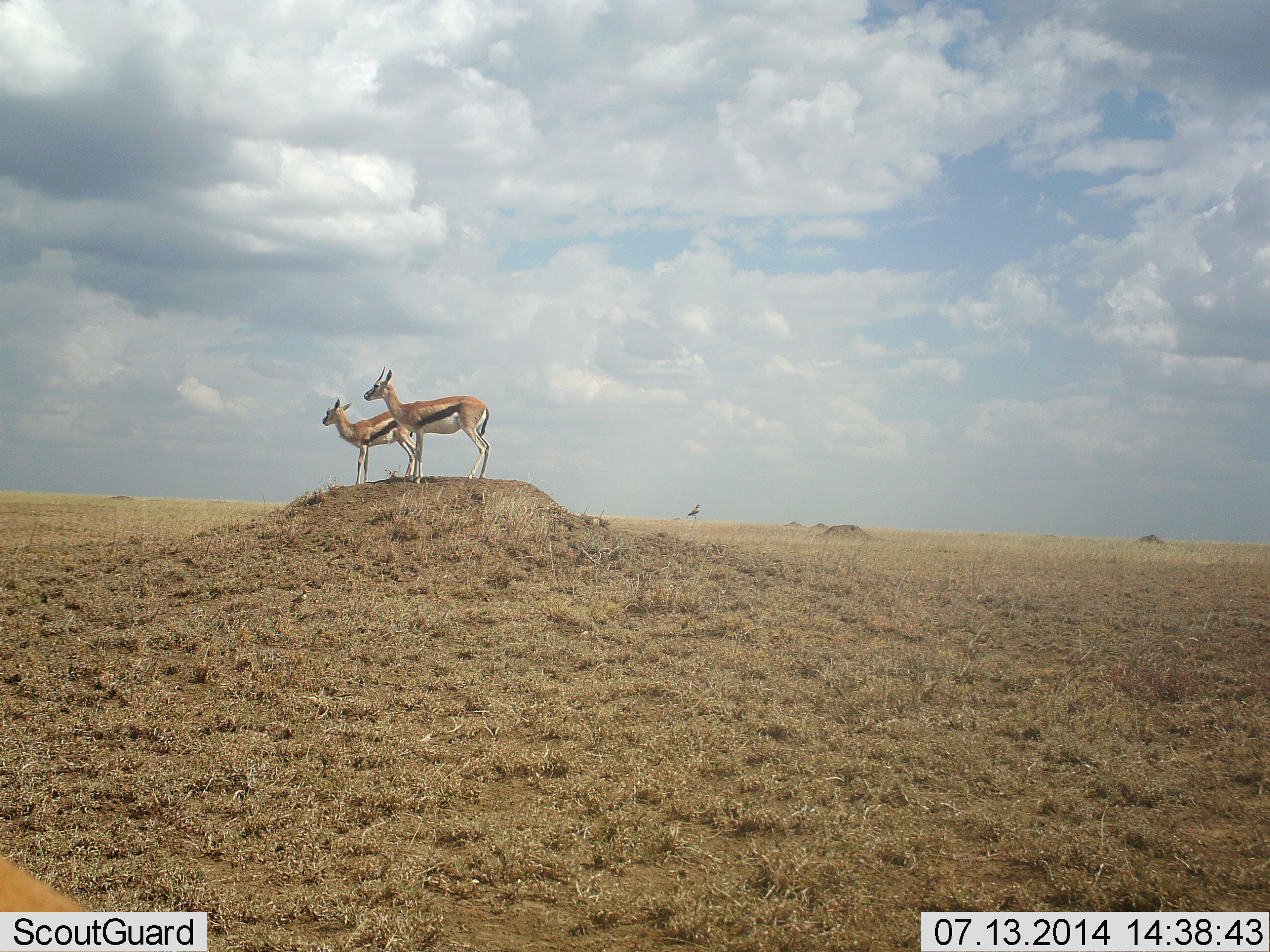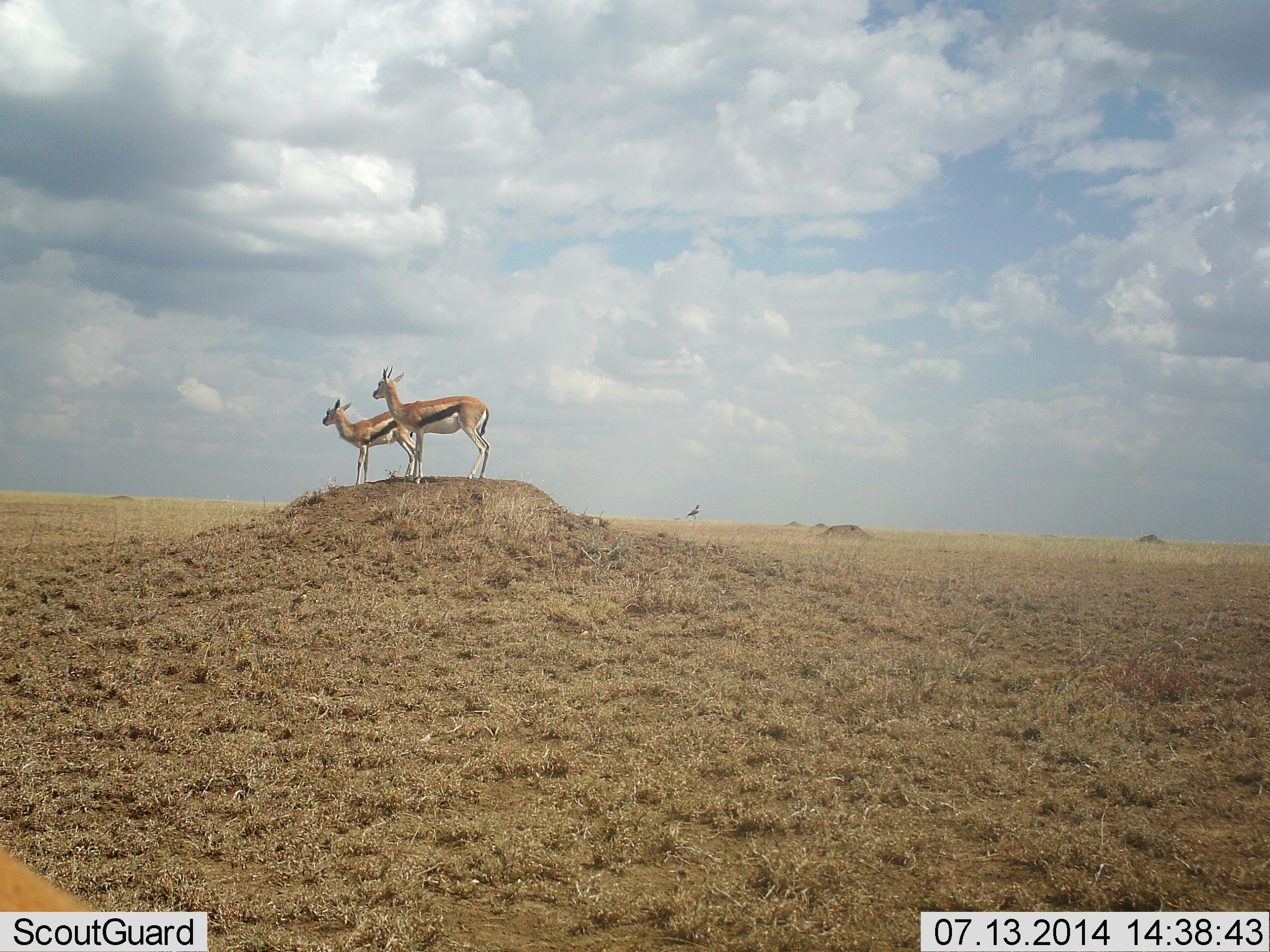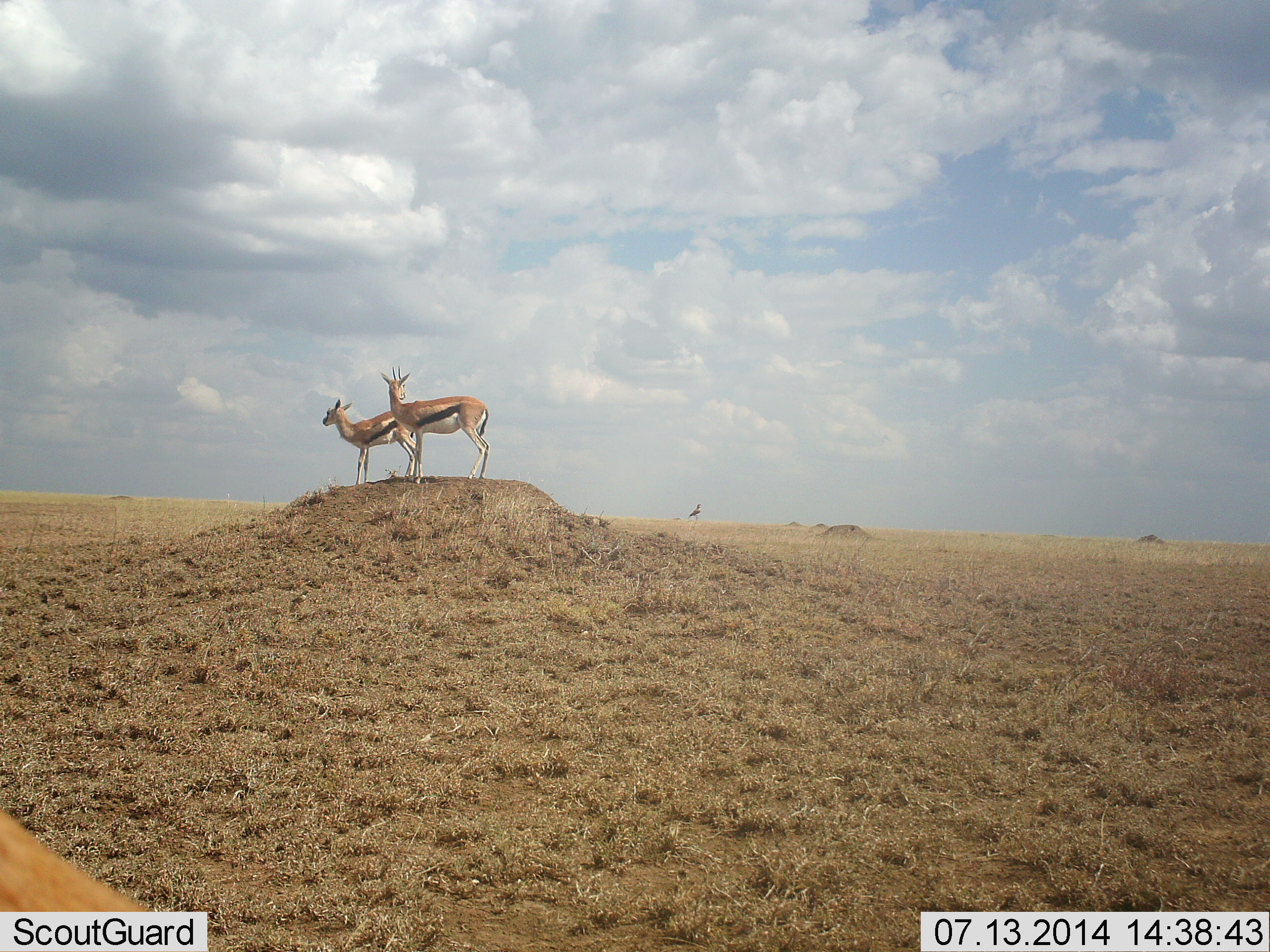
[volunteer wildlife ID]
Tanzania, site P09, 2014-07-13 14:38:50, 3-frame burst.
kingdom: Animalia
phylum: Chordata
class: Mammalia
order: Artiodactyla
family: Bovidae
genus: Eudorcas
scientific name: Eudorcas thomsonii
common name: thomson's gazelle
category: gazellethomsons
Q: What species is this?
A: Gazellethomsons (thomson's gazelle) (Eudorcas thomsonii).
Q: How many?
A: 2.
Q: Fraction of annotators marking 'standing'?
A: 92%.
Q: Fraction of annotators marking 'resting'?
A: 0%.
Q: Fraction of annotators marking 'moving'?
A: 15%.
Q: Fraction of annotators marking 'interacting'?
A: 0%.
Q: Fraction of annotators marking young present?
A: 8%.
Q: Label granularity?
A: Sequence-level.